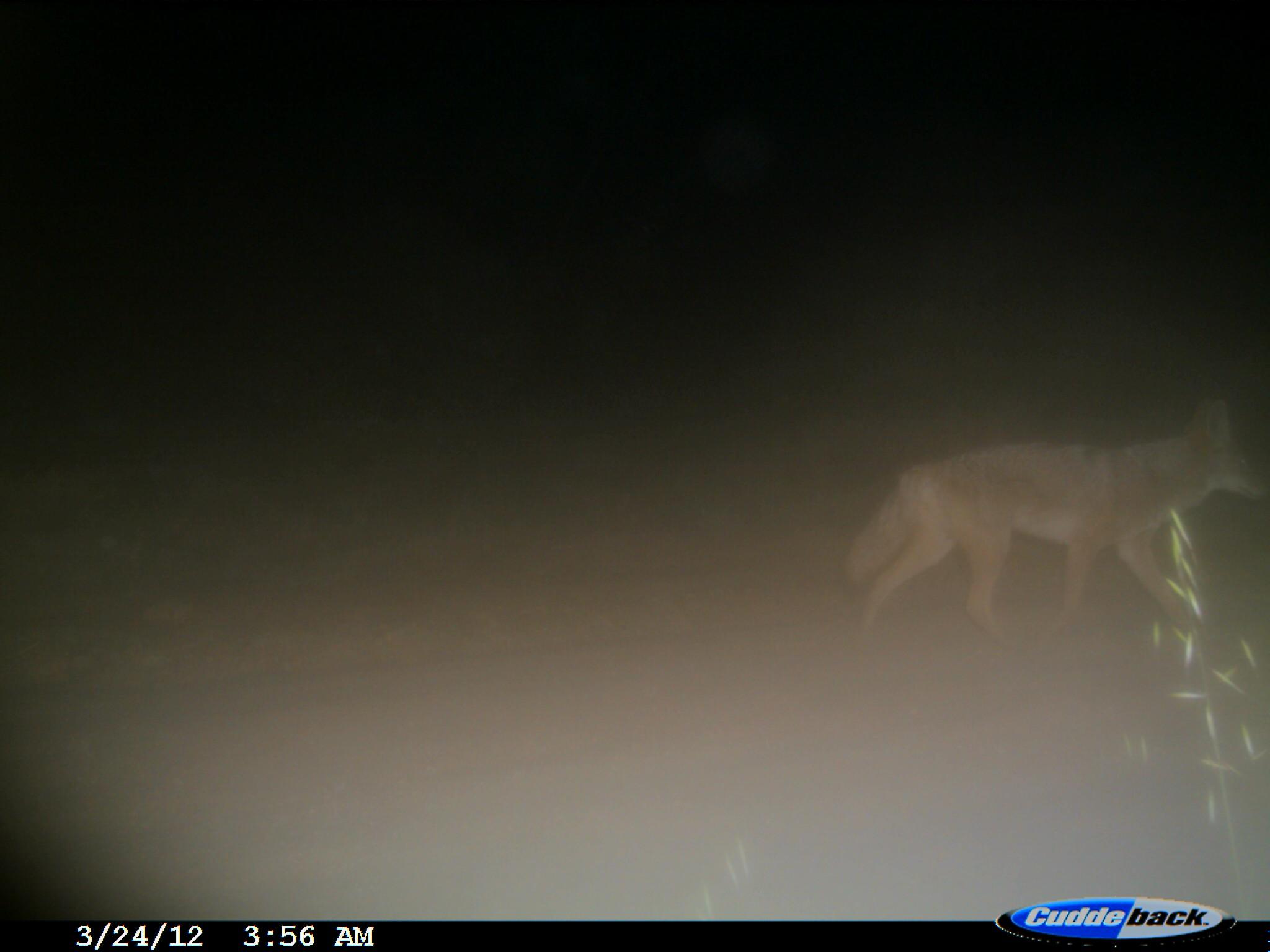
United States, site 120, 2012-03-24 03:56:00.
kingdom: Animalia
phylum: Chordata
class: Mammalia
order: Carnivora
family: Canidae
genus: Canis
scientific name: Canis latrans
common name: coyote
Coyote (Canis latrans).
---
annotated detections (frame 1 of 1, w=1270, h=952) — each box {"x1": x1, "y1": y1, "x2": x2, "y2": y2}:
coyote: {"x1": 827, "y1": 400, "x2": 1265, "y2": 647}